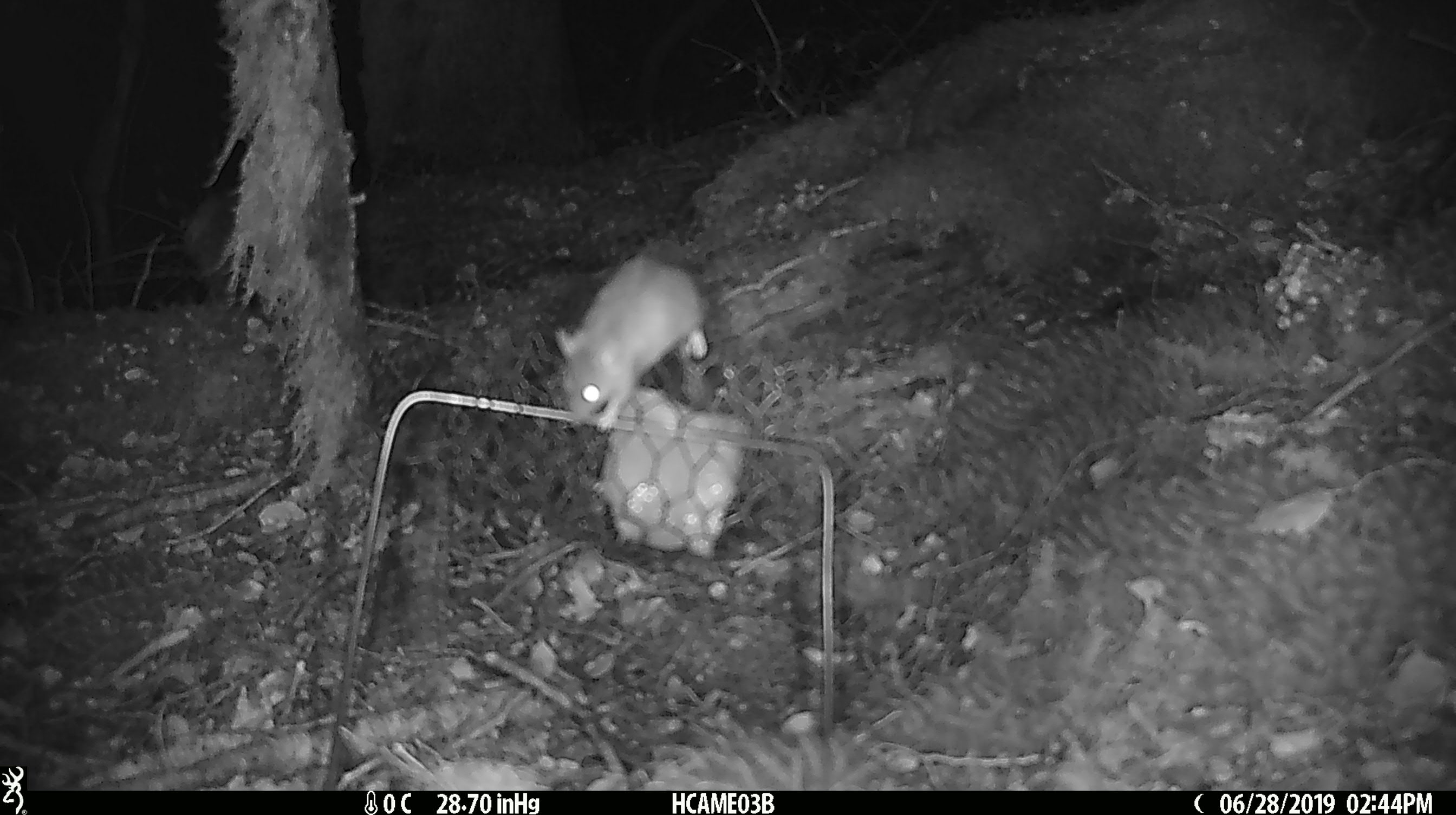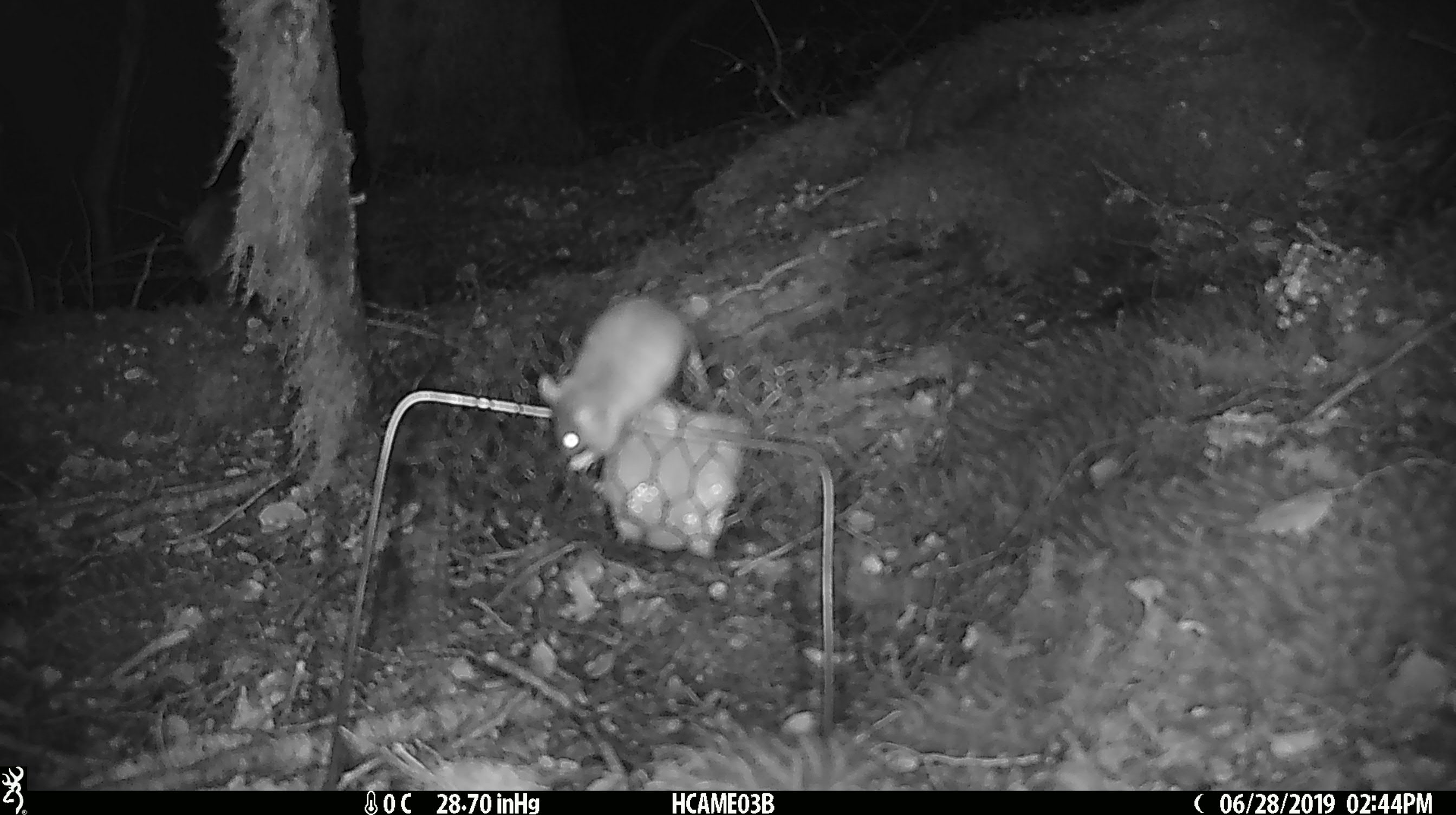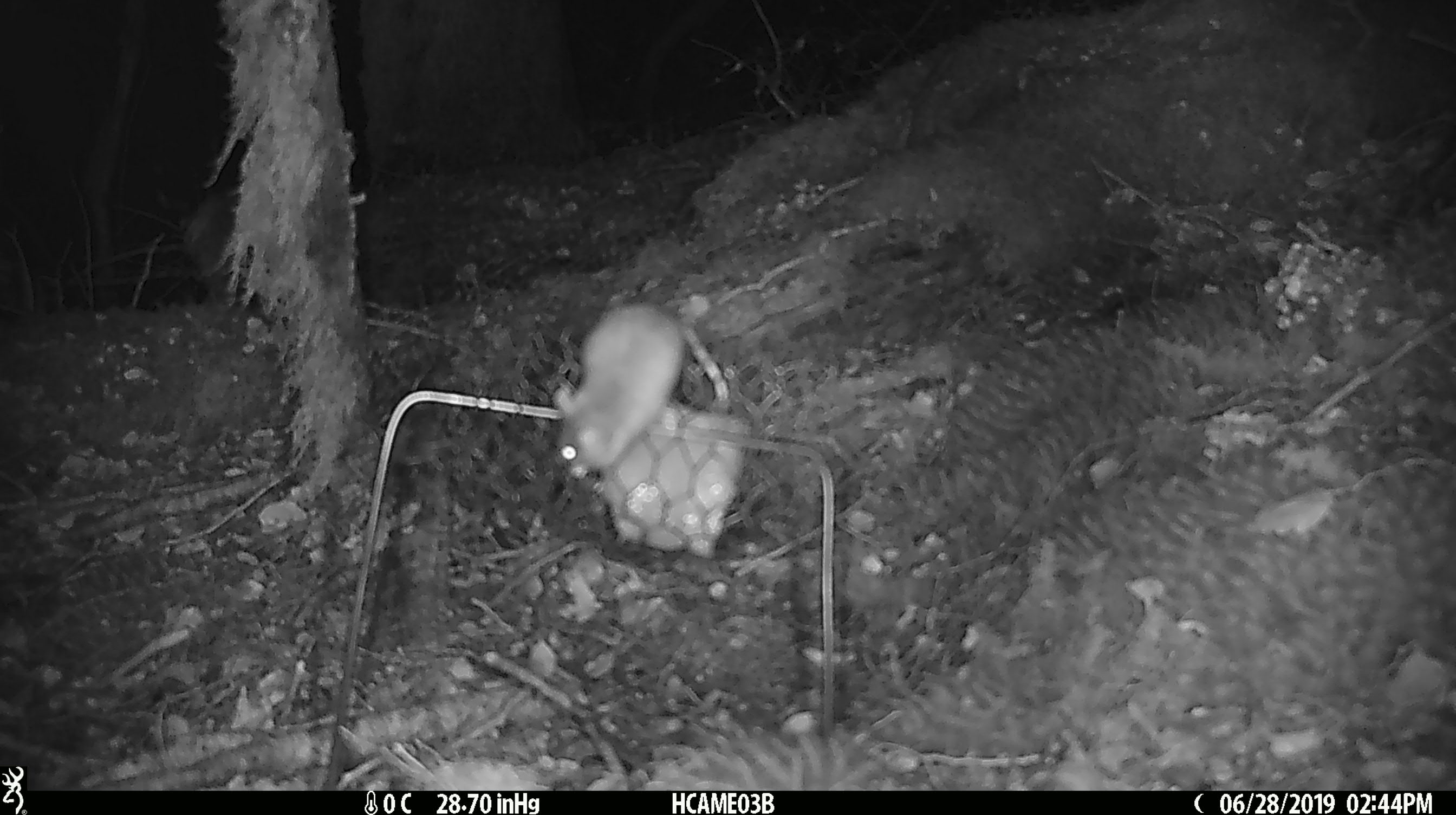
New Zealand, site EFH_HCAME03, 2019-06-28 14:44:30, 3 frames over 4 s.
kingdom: Animalia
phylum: Chordata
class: Mammalia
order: Rodentia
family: Muridae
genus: Mus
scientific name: Mus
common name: mouse